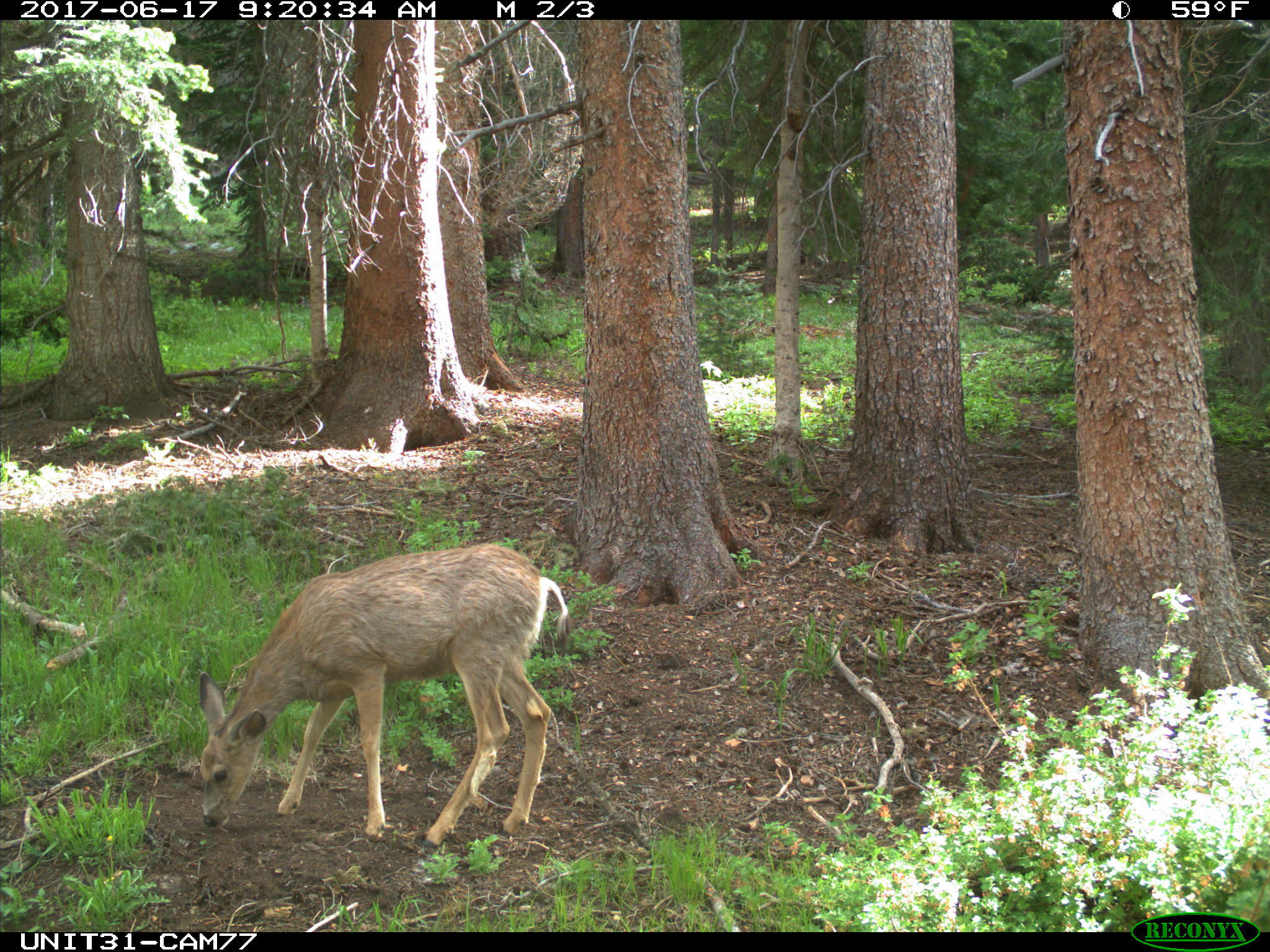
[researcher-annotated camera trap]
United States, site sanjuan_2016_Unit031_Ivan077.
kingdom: Animalia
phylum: Chordata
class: Mammalia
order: Artiodactyla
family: Cervidae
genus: Odocoileus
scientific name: Odocoileus hemionus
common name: mule deer